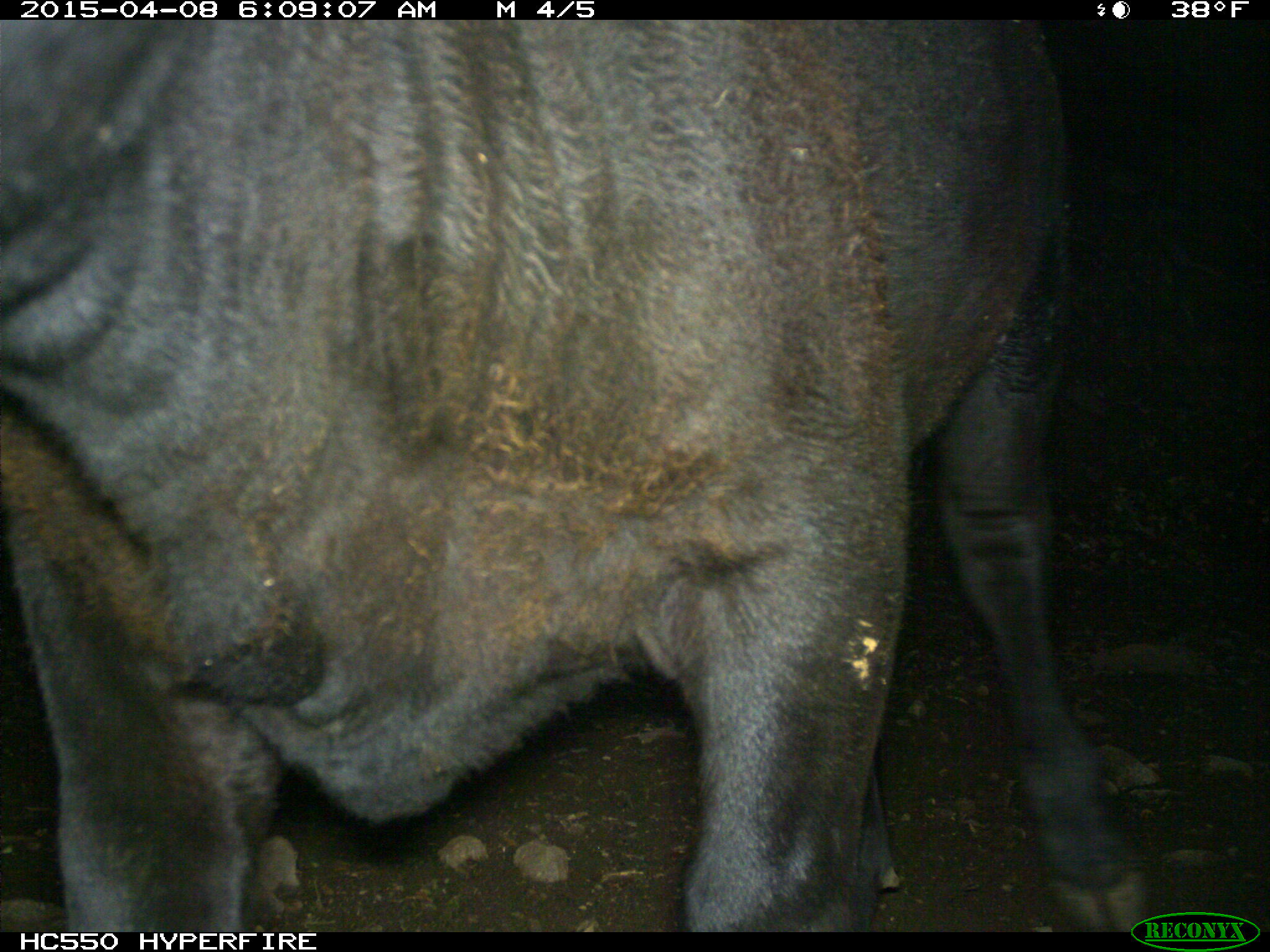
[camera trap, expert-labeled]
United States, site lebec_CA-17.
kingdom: Animalia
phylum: Chordata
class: Mammalia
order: Artiodactyla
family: Bovidae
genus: Bos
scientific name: Bos taurus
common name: domestic cow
Bos taurus (domestic cow).